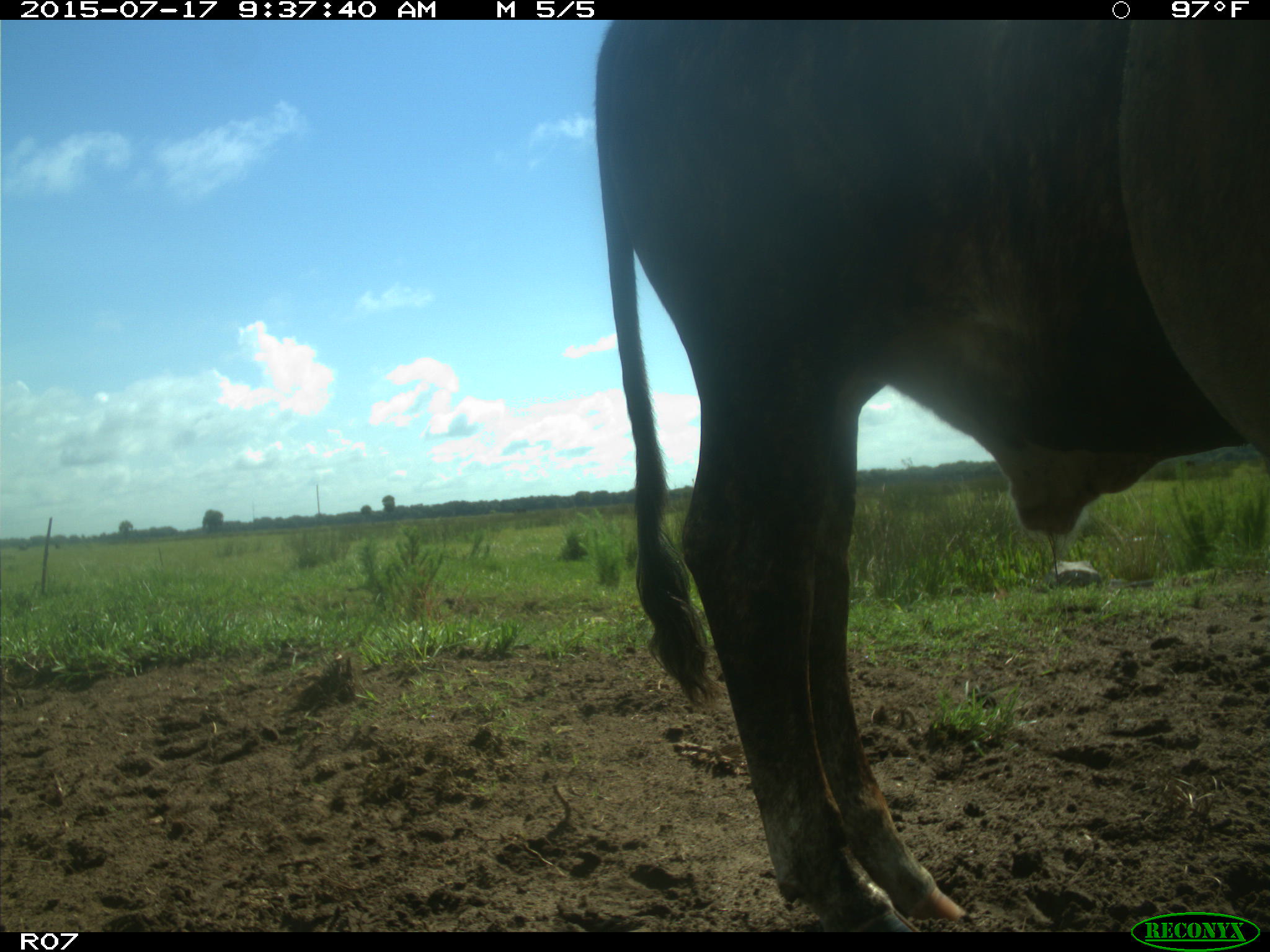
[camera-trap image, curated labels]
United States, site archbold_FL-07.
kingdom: Animalia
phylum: Chordata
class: Mammalia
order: Artiodactyla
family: Bovidae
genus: Bos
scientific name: Bos taurus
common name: domestic cow